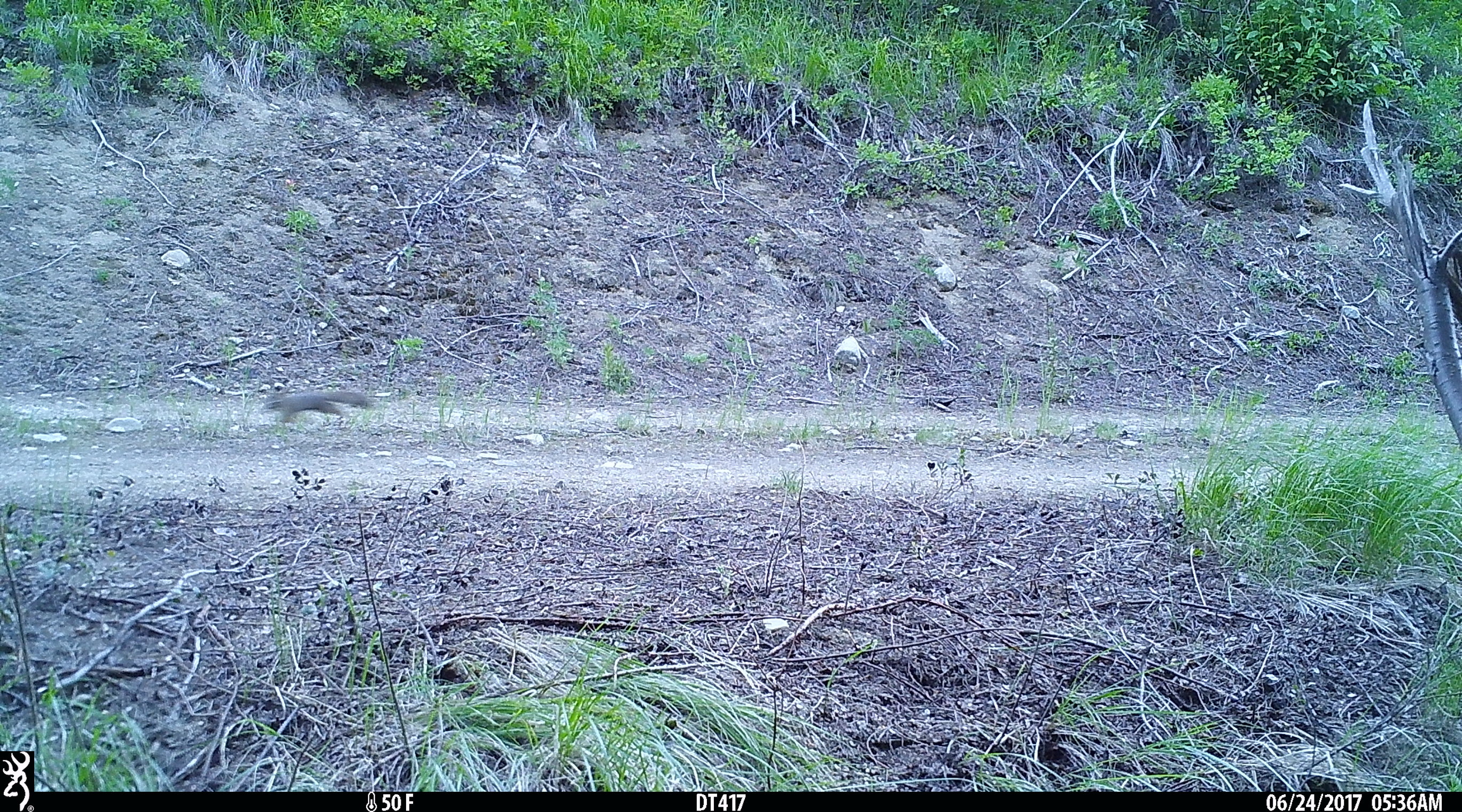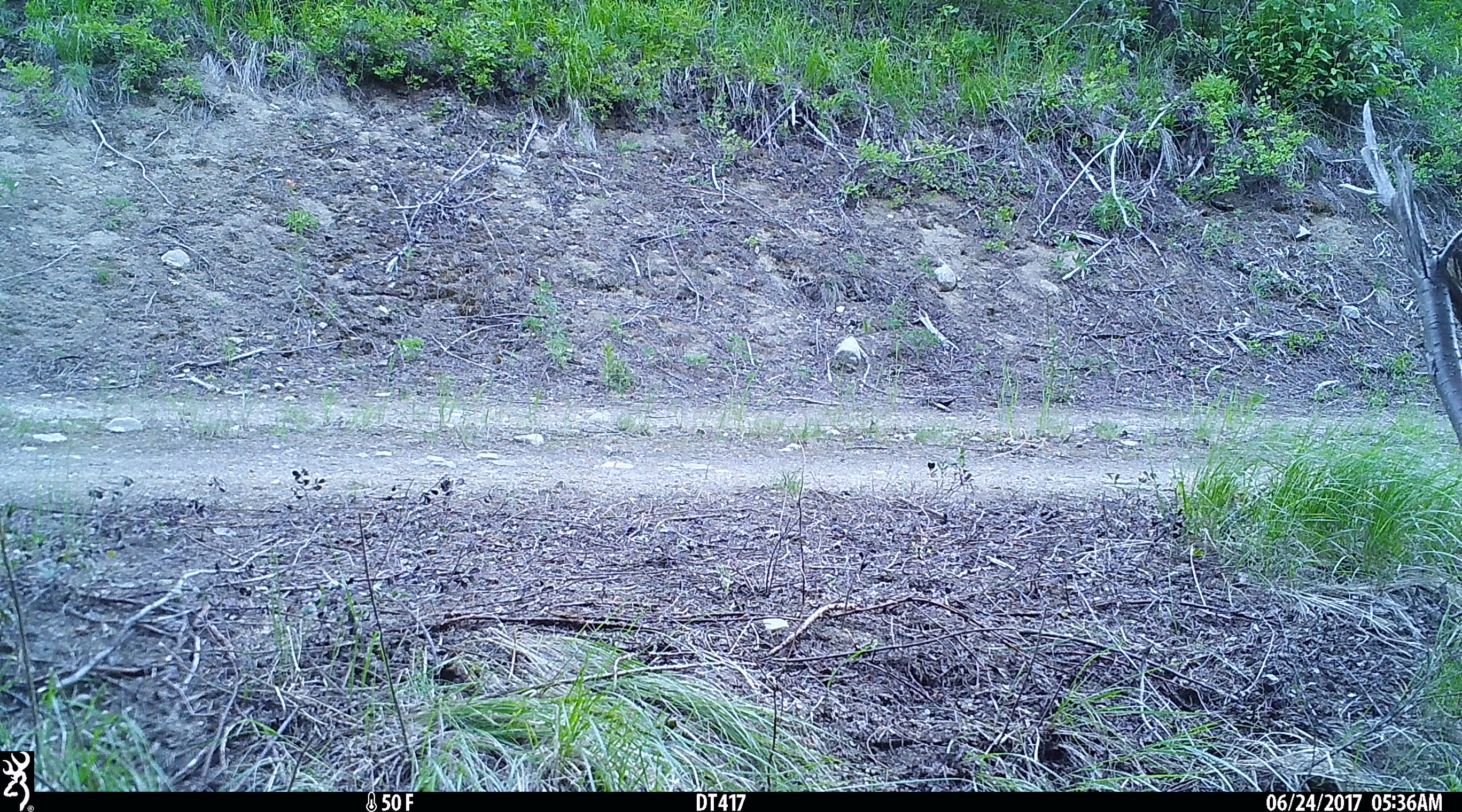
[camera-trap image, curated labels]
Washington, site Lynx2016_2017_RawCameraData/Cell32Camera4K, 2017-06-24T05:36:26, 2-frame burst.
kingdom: Animalia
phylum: Chordata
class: Mammalia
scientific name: Mammalia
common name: small mammal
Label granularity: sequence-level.